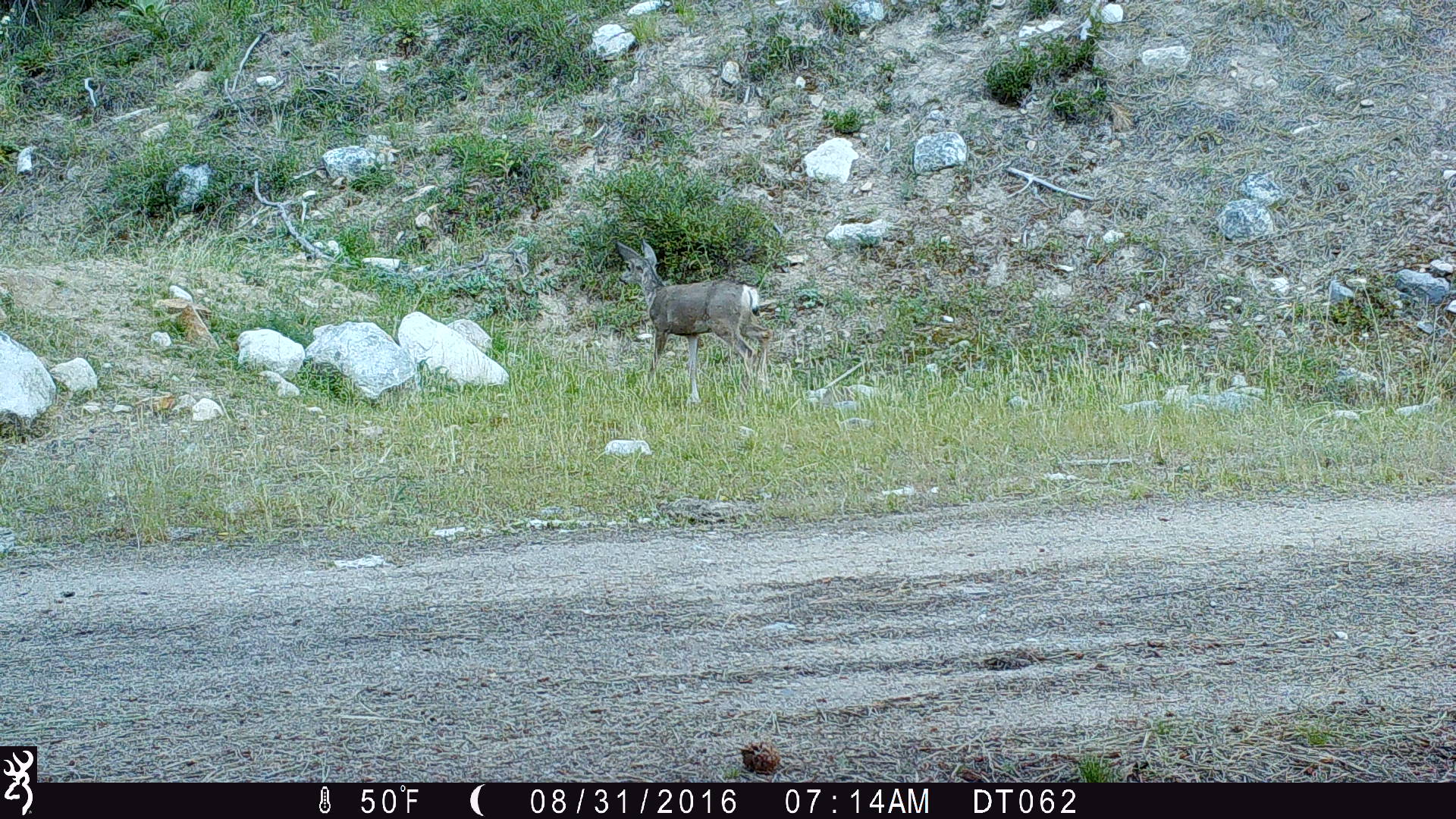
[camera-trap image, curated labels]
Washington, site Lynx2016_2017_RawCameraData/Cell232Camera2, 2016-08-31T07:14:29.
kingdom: Animalia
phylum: Chordata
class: Mammalia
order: Artiodactyla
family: Cervidae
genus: Odocoileus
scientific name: Odocoileus hemionus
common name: mule deer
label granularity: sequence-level